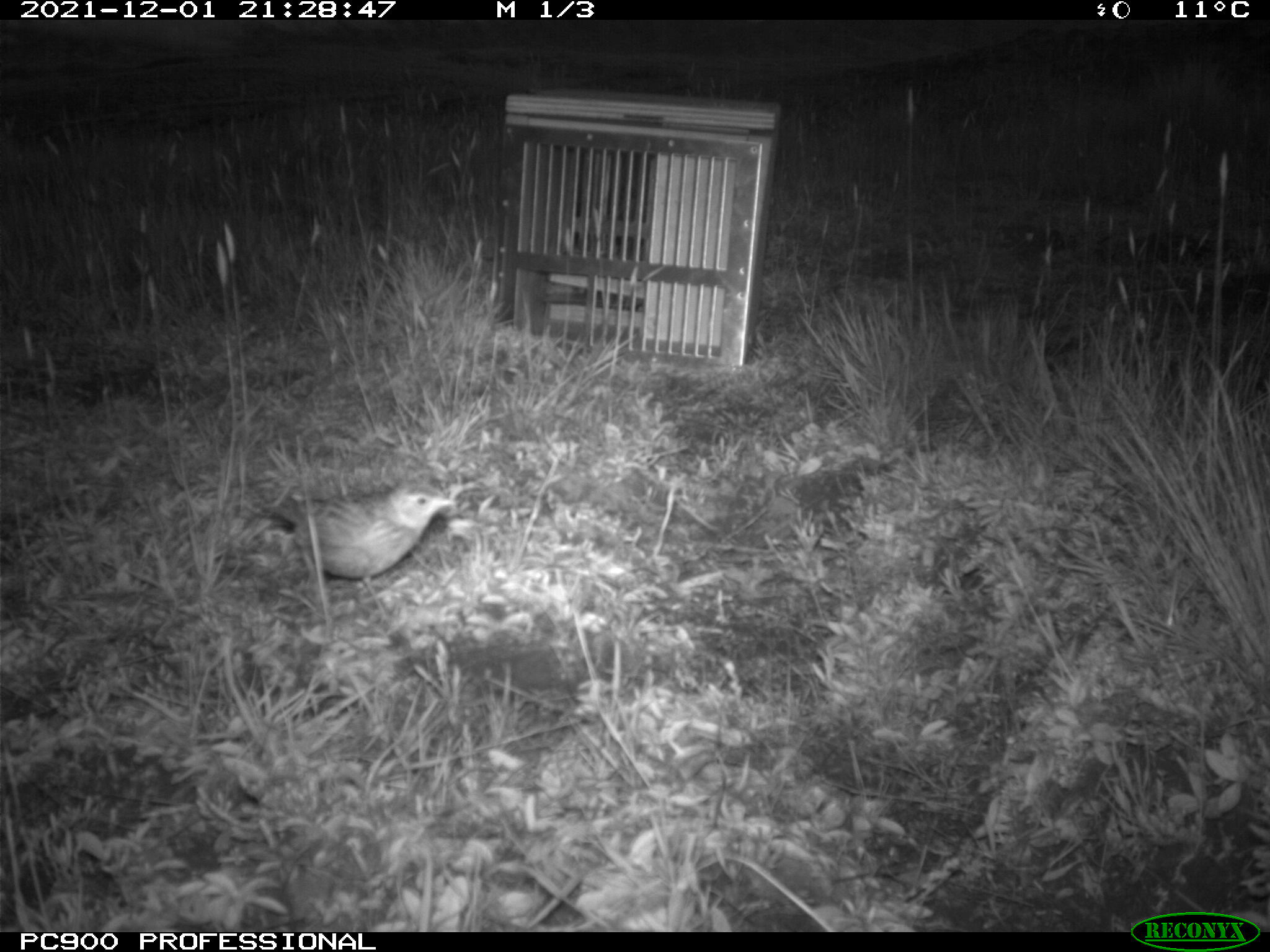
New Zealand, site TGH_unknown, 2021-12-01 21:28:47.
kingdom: Animalia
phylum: Chordata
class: Aves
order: Passeriformes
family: Motacillidae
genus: Anthus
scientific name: Anthus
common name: pipit